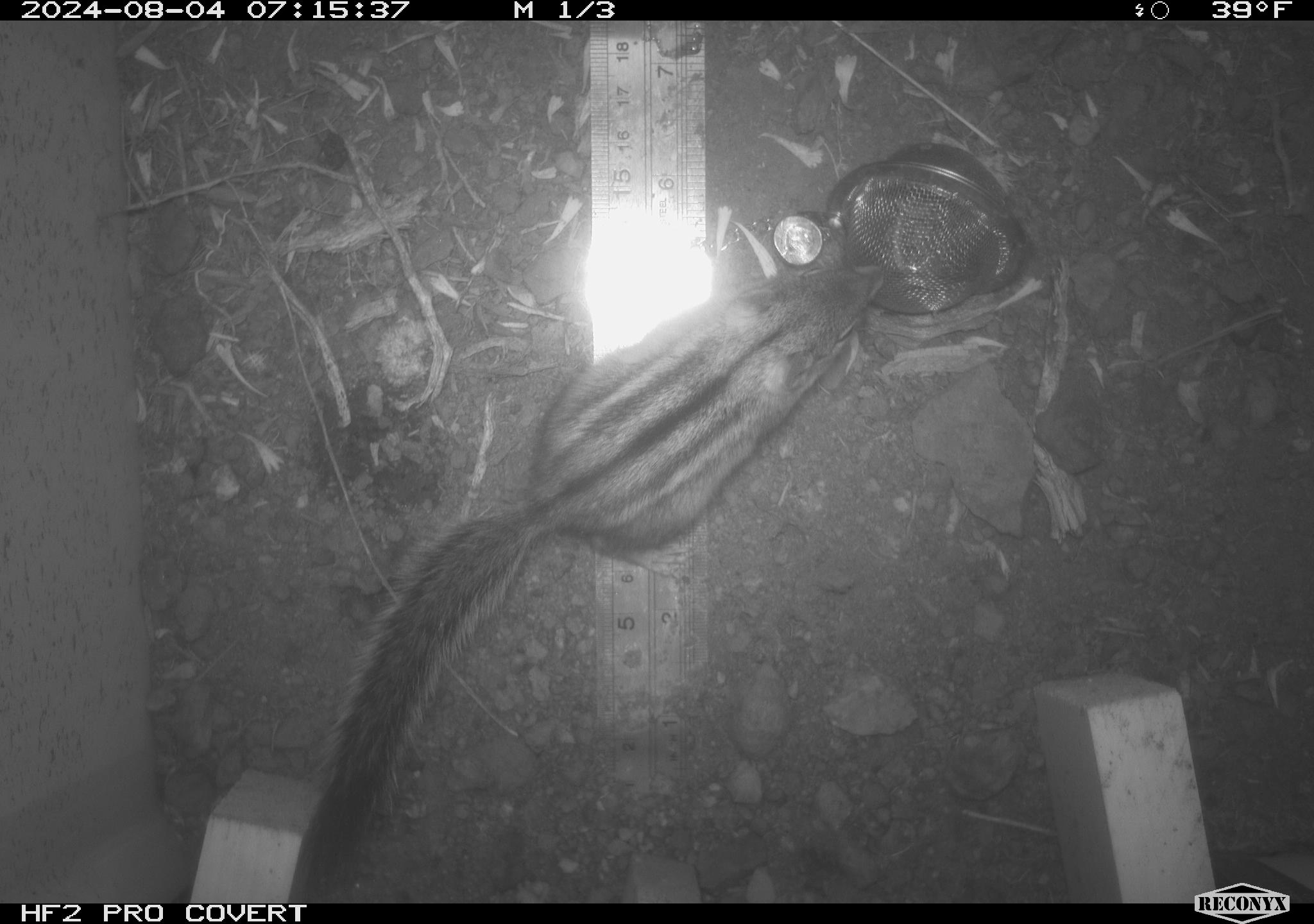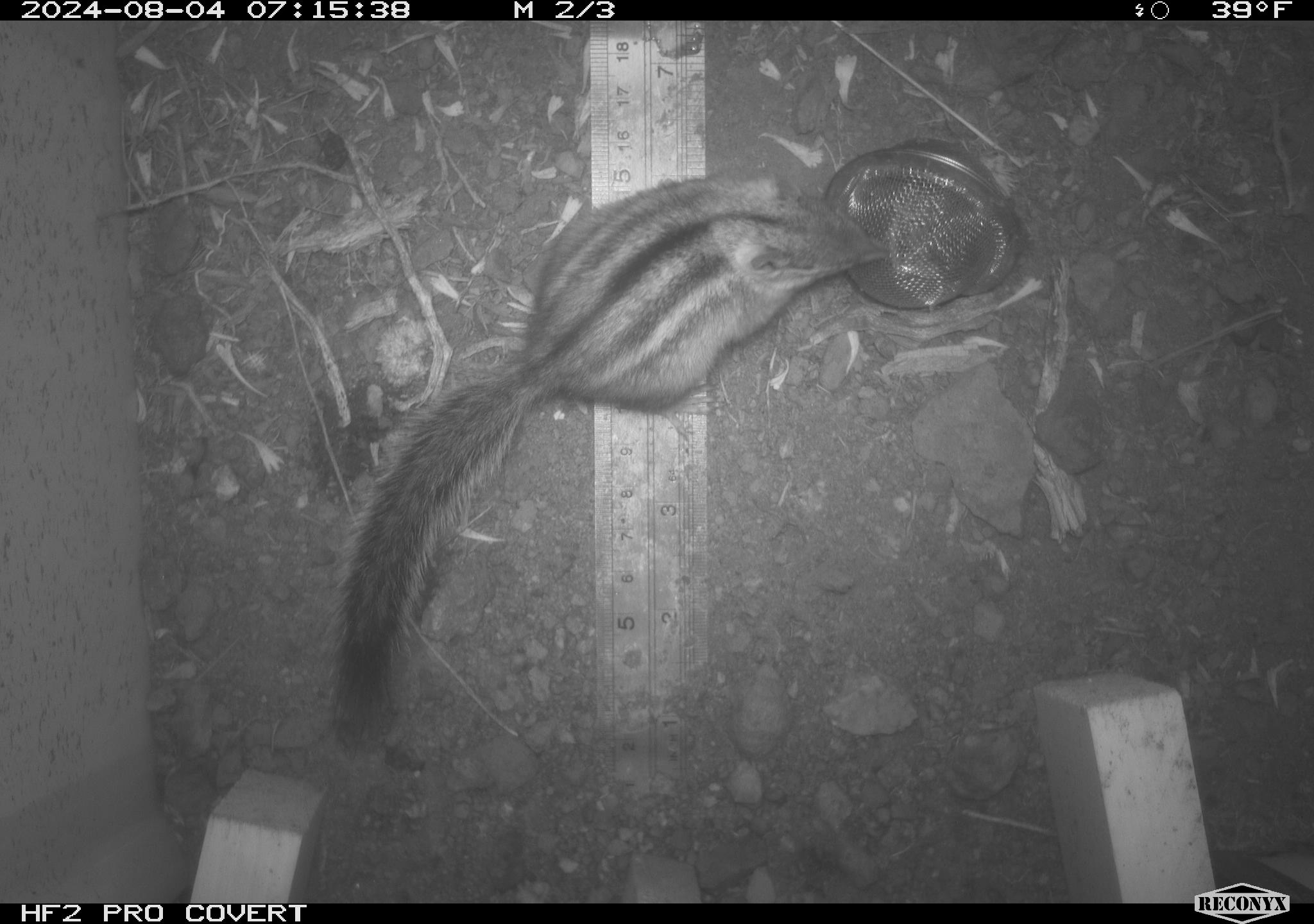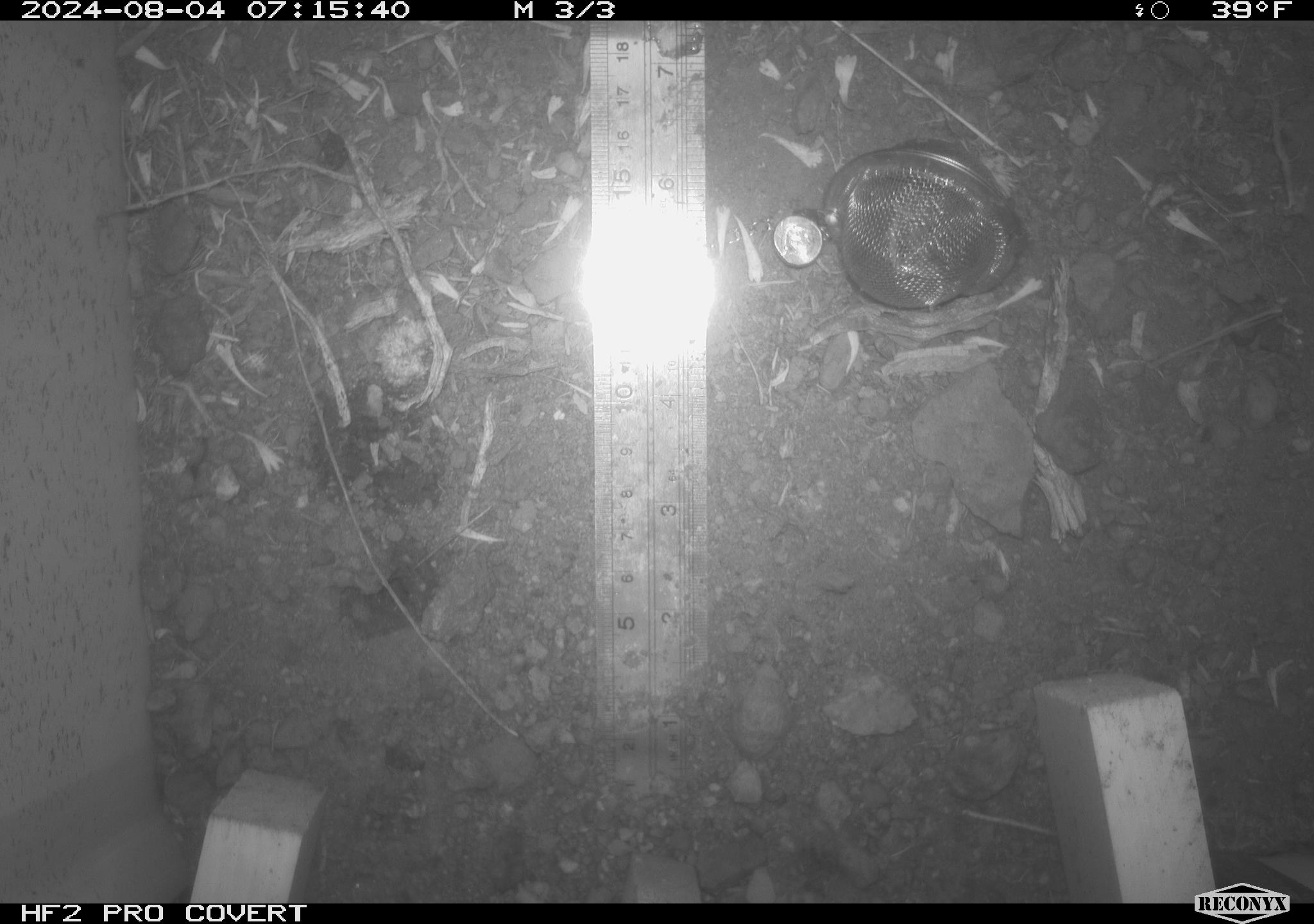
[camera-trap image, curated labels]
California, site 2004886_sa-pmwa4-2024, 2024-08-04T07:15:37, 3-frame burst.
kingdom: Animalia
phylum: Chordata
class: Mammalia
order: Rodentia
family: Sciuridae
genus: Neotamias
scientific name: Neotamias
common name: western chipmunks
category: neotamias species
Neotamias species (western chipmunks) (Neotamias).